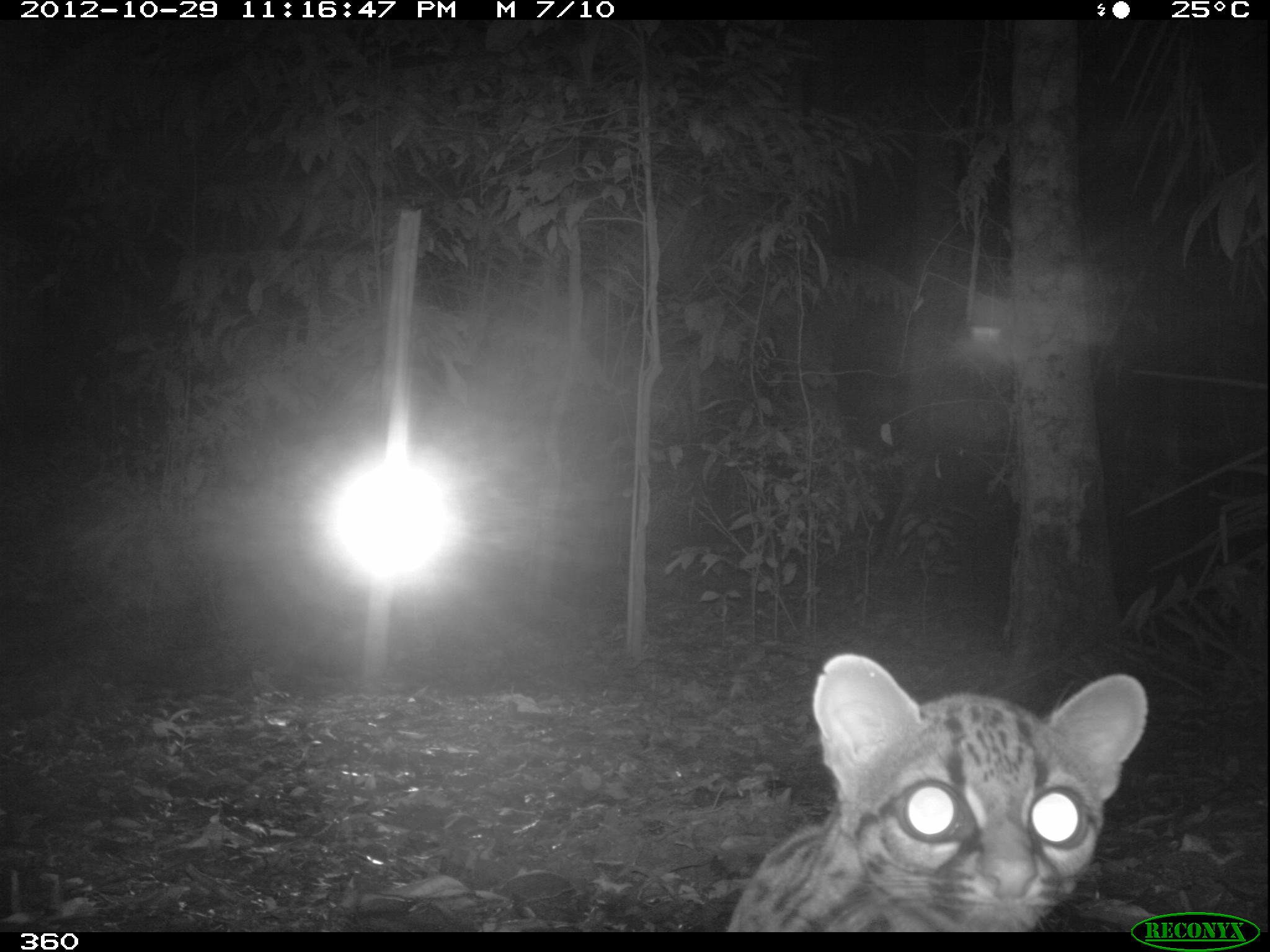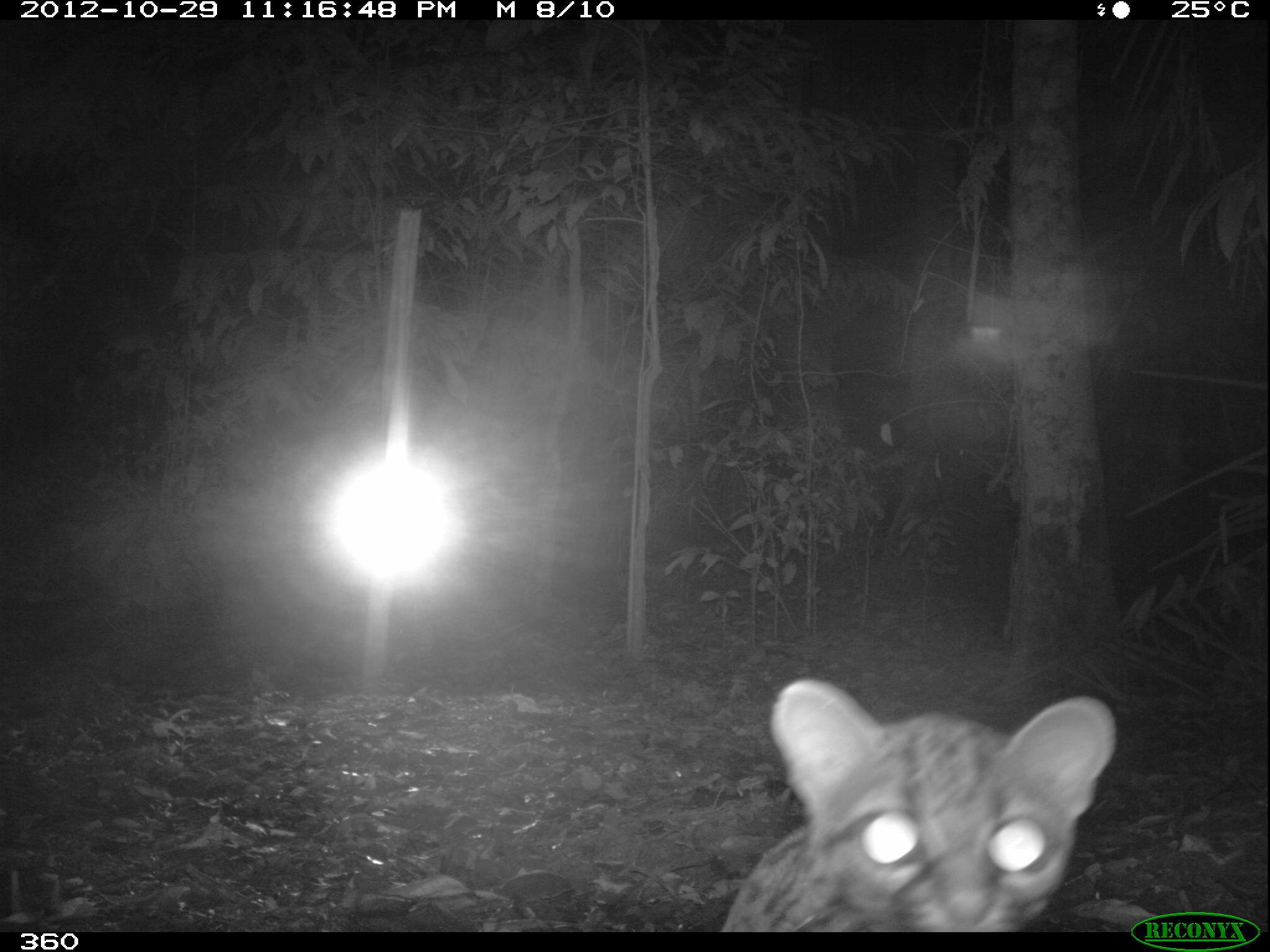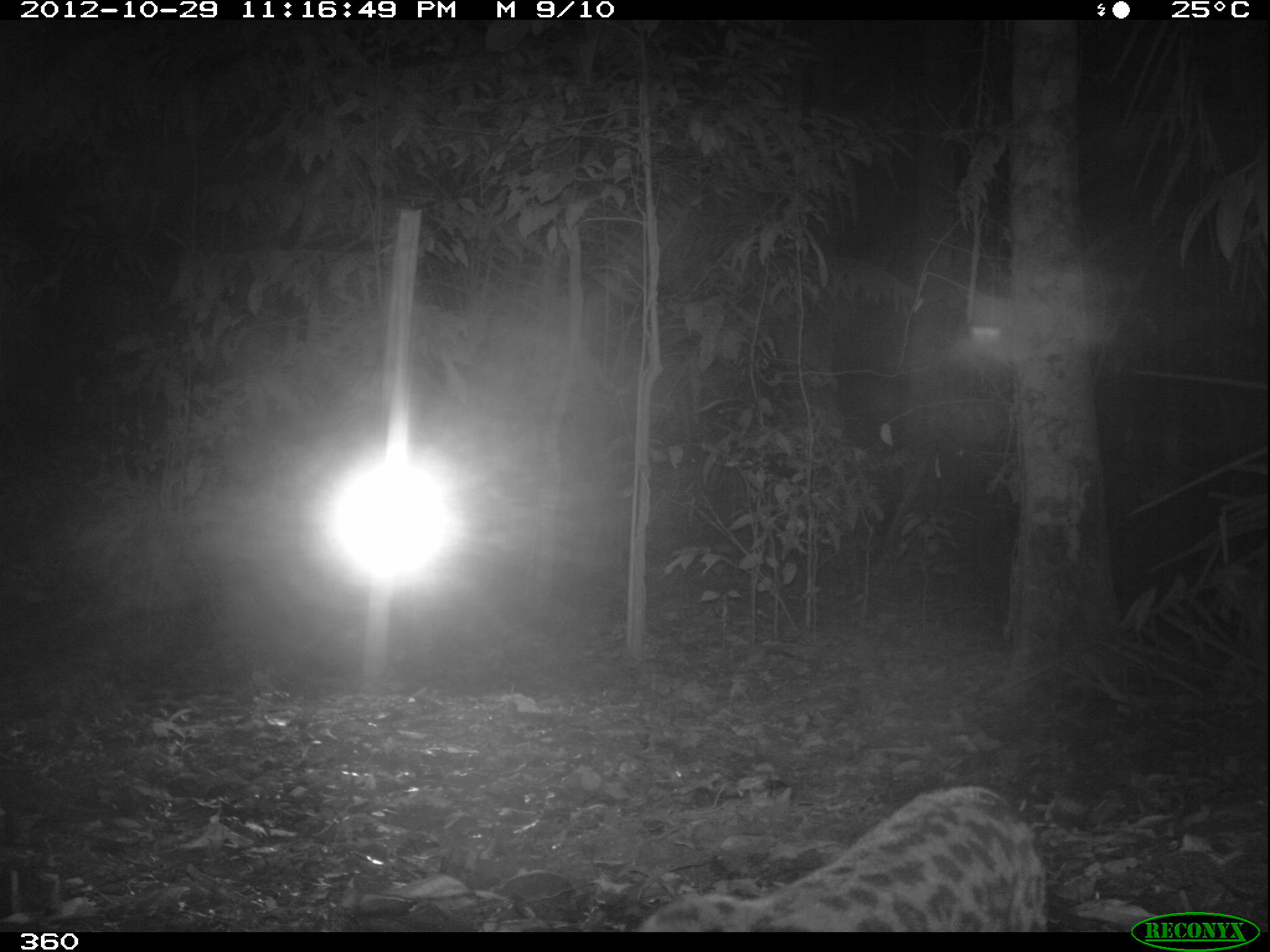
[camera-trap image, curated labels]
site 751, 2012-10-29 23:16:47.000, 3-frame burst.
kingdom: Animalia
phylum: Chordata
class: Mammalia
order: Carnivora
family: Felidae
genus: Leopardus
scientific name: Leopardus wiedii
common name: margay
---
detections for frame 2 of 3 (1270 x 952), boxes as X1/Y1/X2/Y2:
leopardus wiedii: 716/675/1119/931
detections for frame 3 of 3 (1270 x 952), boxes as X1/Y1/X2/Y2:
leopardus wiedii: 631/780/1049/930